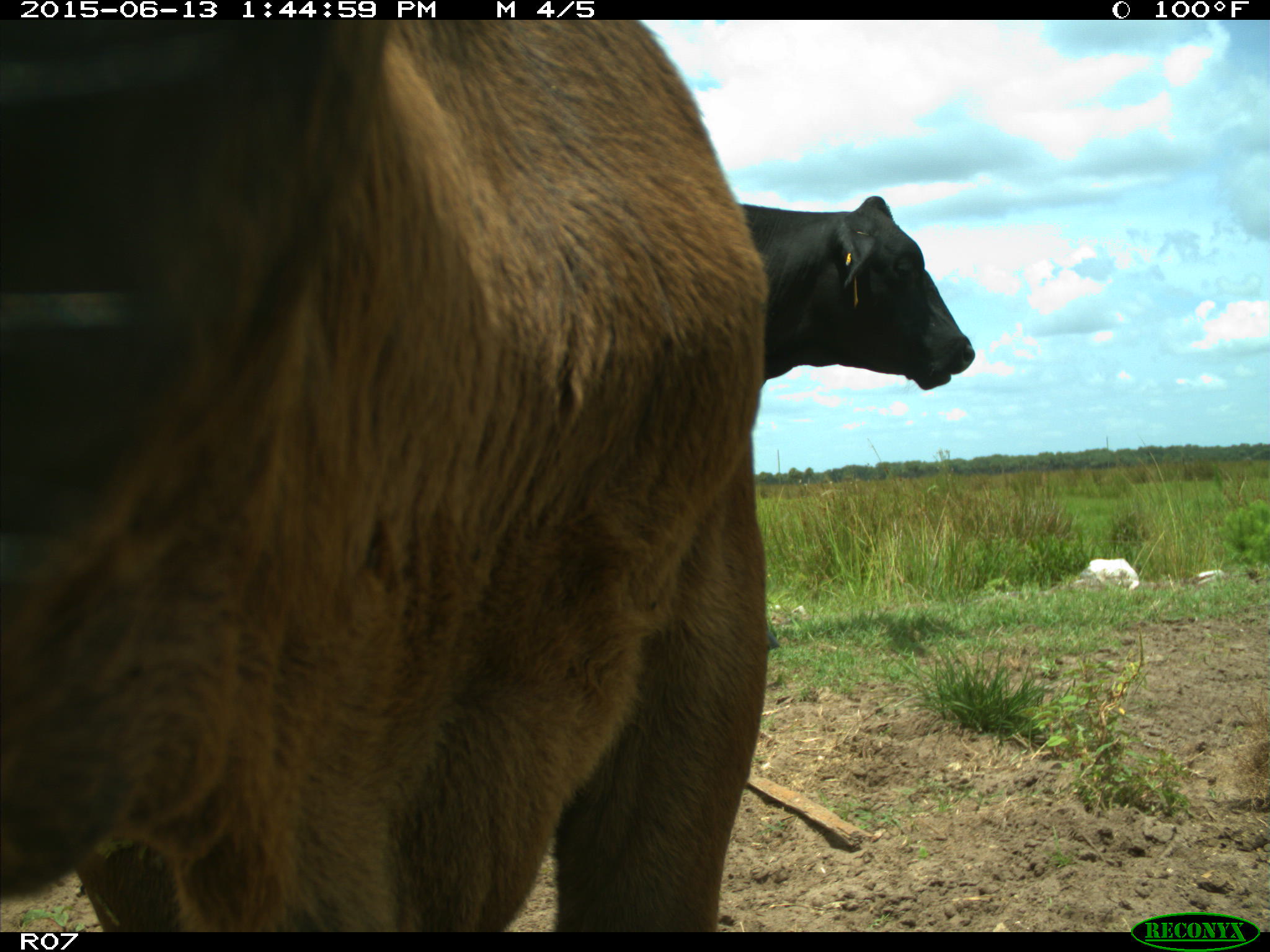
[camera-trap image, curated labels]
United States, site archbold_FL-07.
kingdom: Animalia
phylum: Chordata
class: Mammalia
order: Artiodactyla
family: Bovidae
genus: Bos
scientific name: Bos taurus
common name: domestic cow